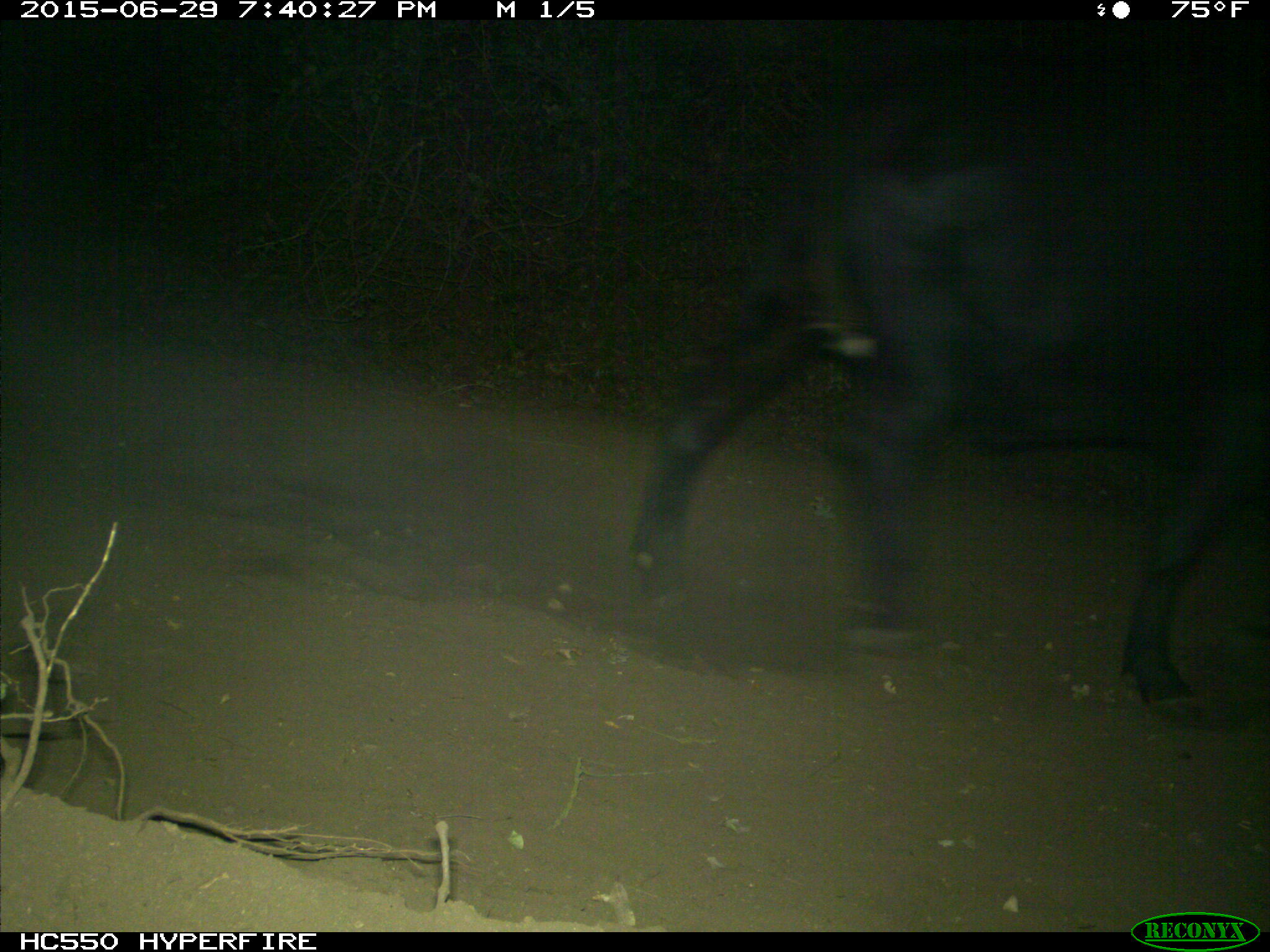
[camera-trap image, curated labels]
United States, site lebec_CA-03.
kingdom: Animalia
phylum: Chordata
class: Mammalia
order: Artiodactyla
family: Bovidae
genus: Bos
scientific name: Bos taurus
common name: domestic cow